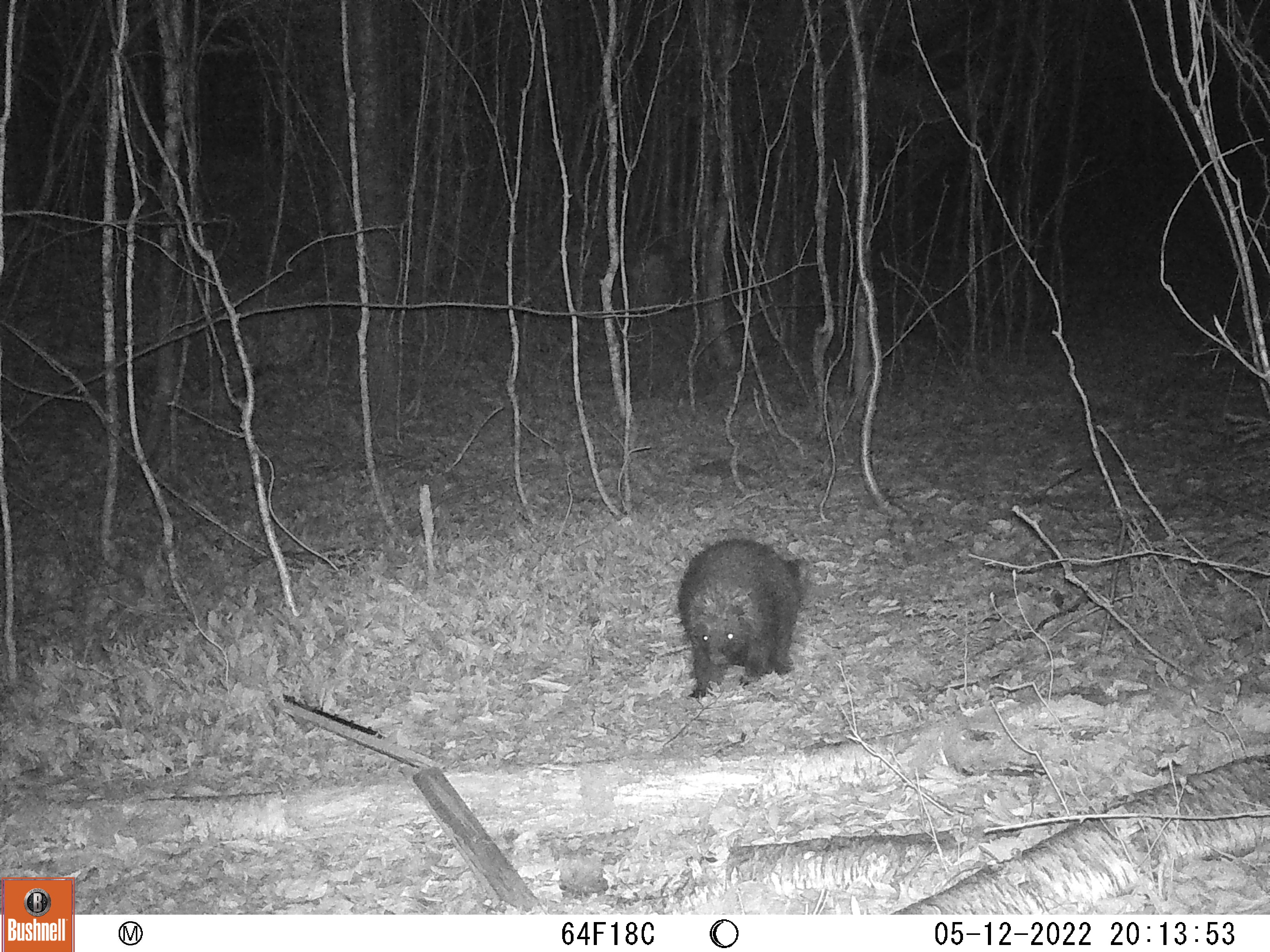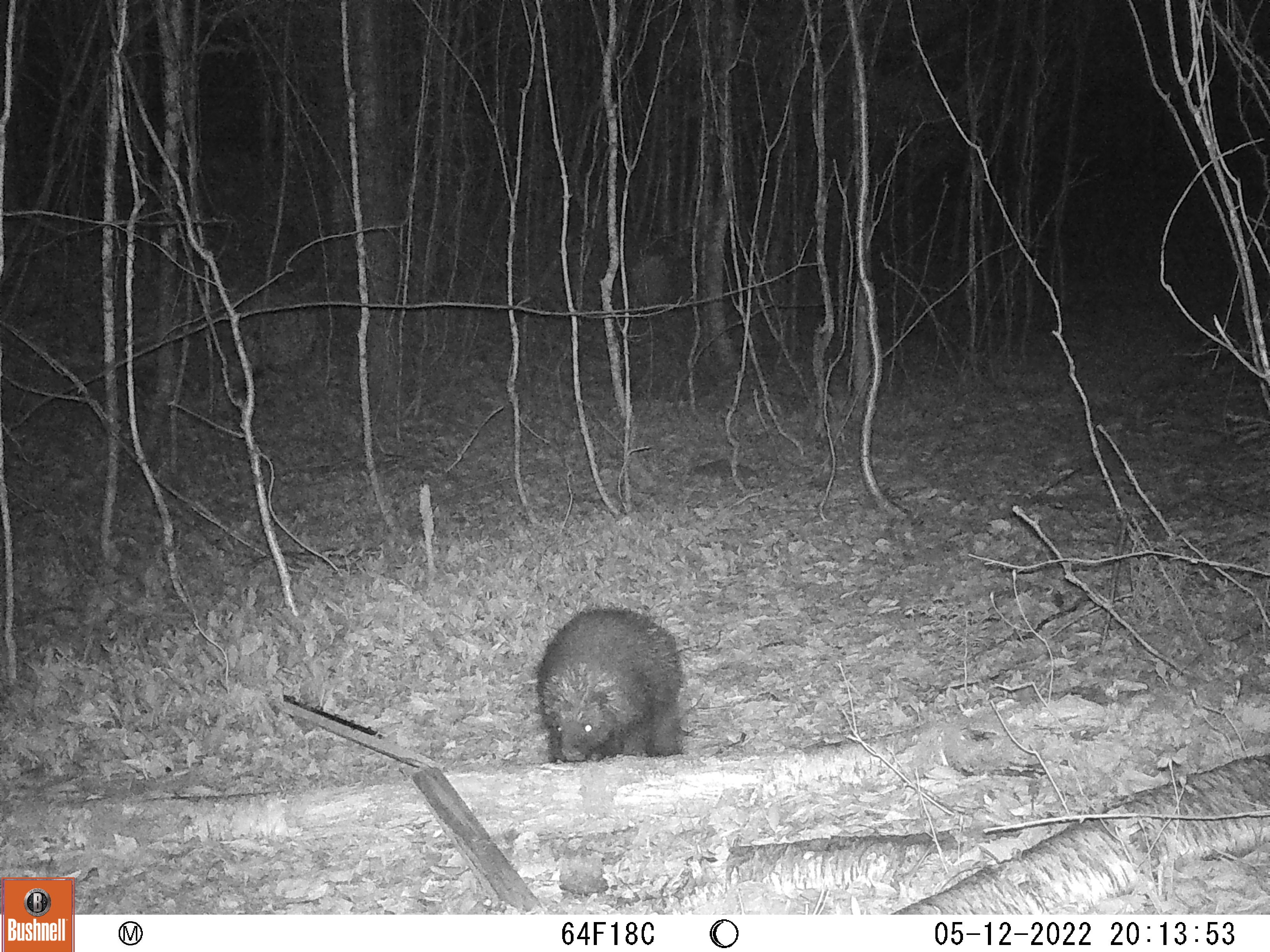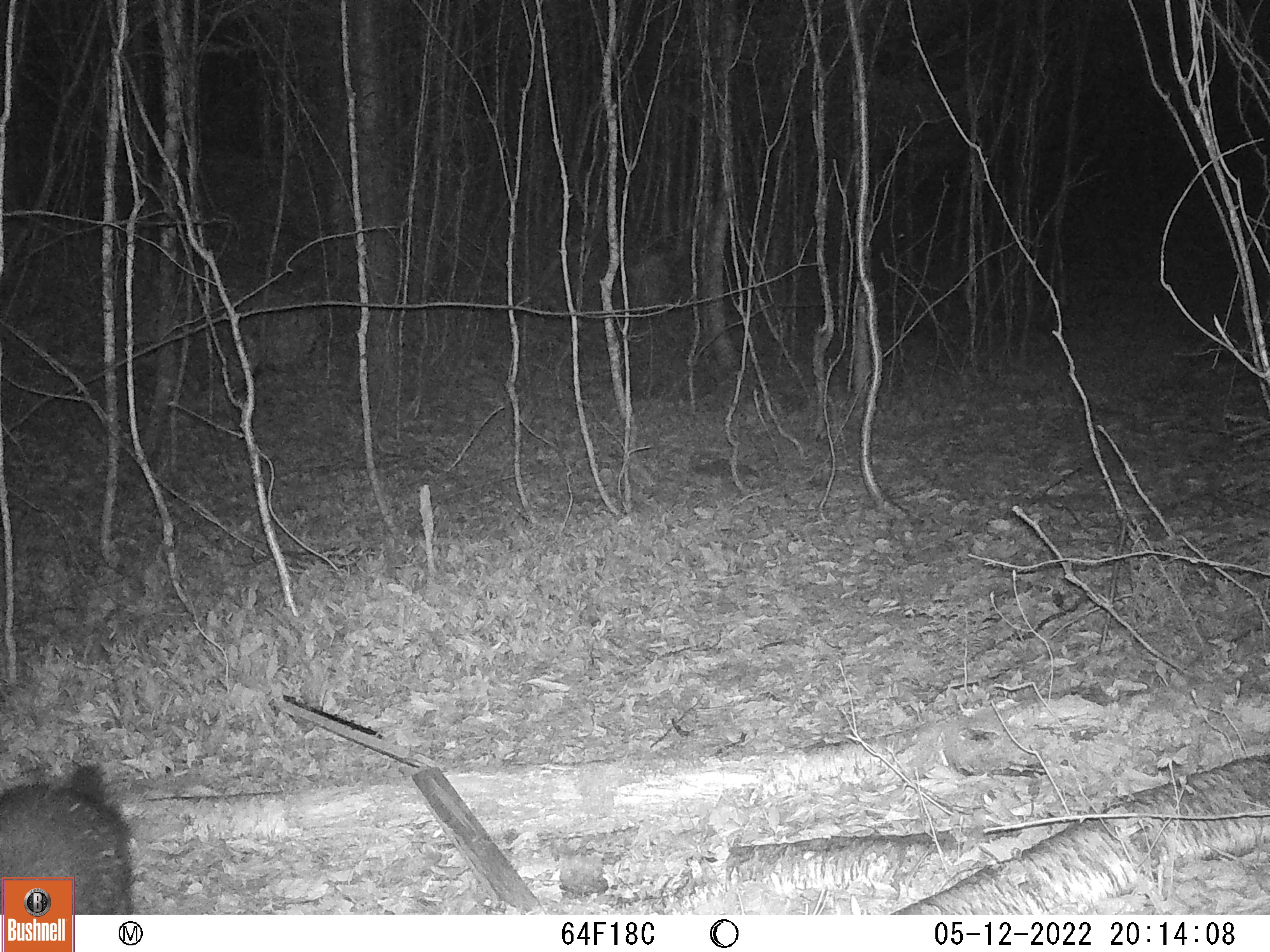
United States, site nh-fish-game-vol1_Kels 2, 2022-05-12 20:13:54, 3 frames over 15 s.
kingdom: Animalia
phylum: Chordata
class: Mammalia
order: Rodentia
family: Erethizontidae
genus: Erethizon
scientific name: Erethizon dorsatum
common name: porcupine